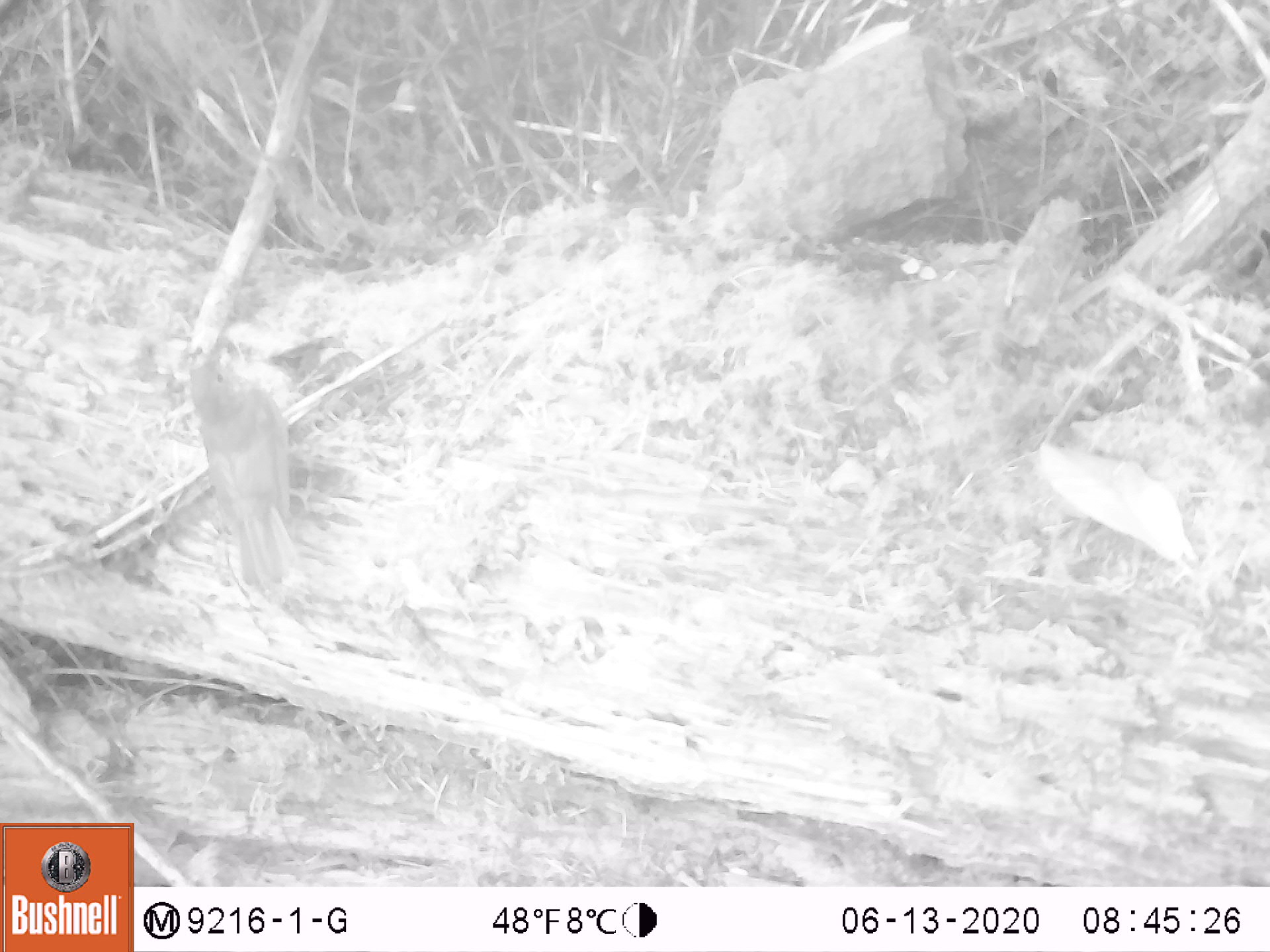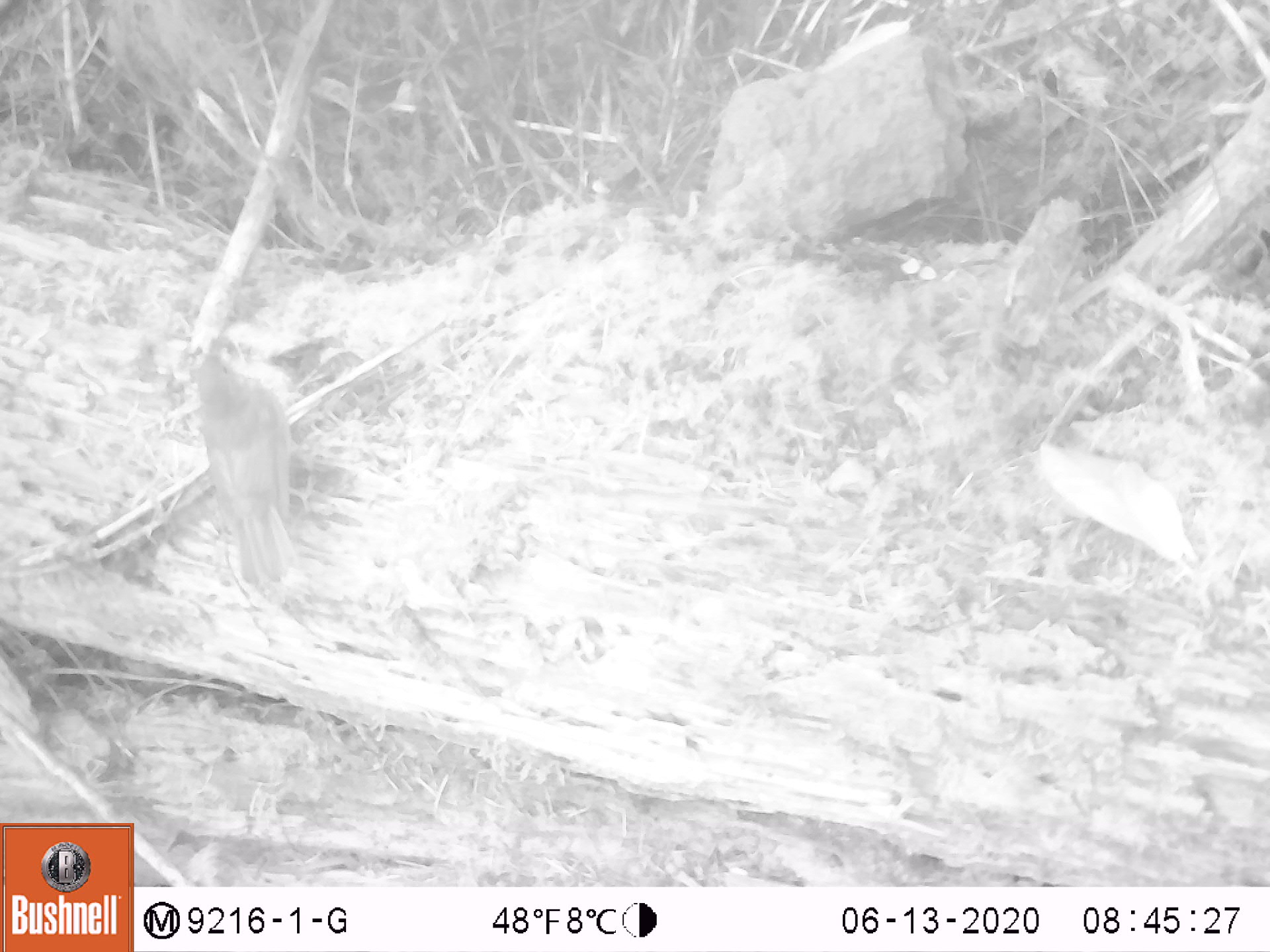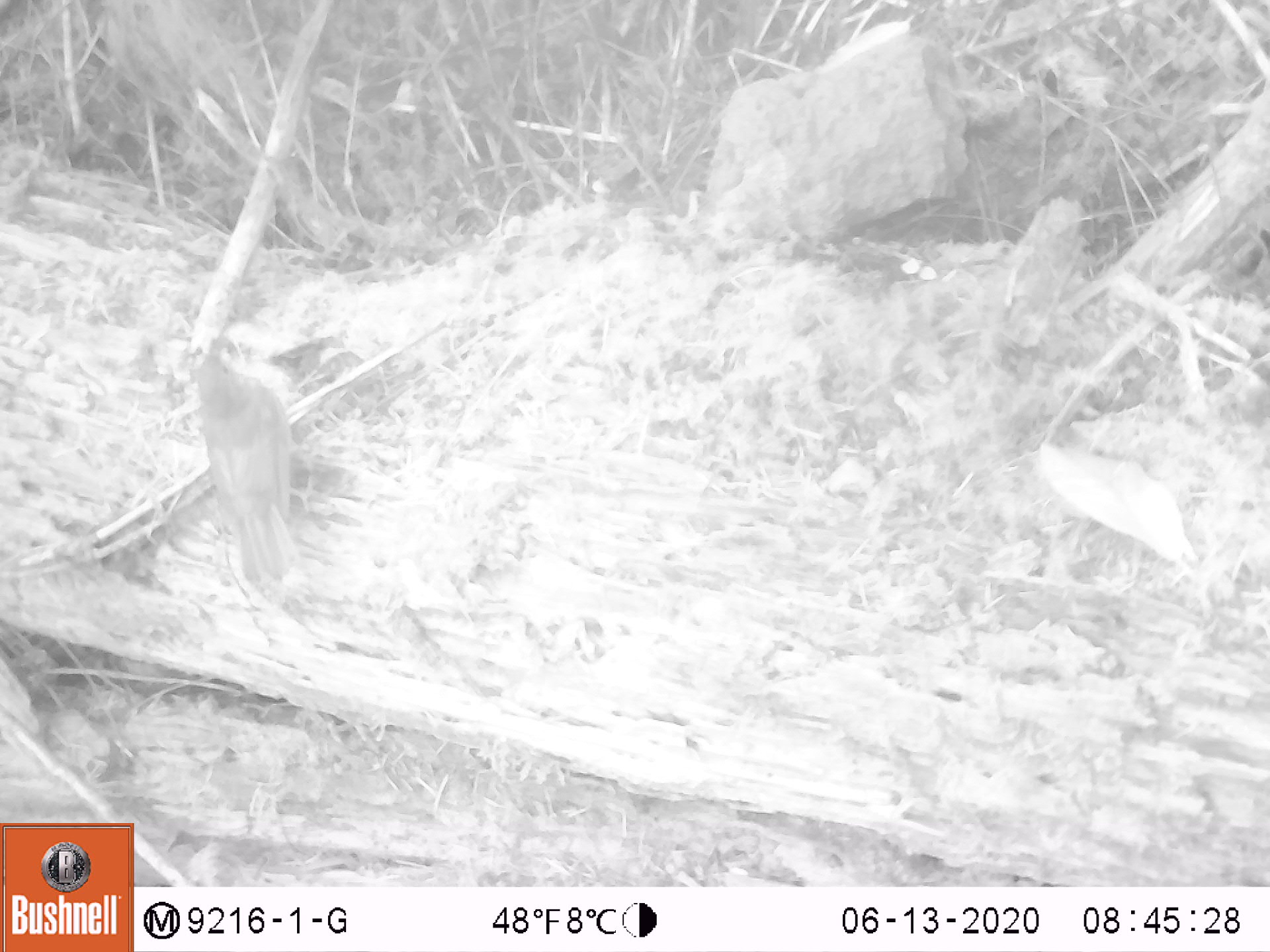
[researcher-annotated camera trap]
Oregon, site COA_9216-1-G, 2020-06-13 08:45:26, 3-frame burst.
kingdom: Animalia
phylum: Chordata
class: Aves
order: Passeriformes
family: Turdidae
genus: Catharus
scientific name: Catharus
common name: brown thrushes and nightingale-thrushes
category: catharus species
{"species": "catharus species (brown thrushes and nightingale-thrushes) (Catharus)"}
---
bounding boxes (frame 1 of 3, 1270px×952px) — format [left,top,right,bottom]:
catharus species: [177,330,325,616]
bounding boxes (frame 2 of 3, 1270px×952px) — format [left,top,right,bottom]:
catharus species: [175,322,321,614]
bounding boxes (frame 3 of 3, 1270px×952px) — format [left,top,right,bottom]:
catharus species: [175,320,318,600]